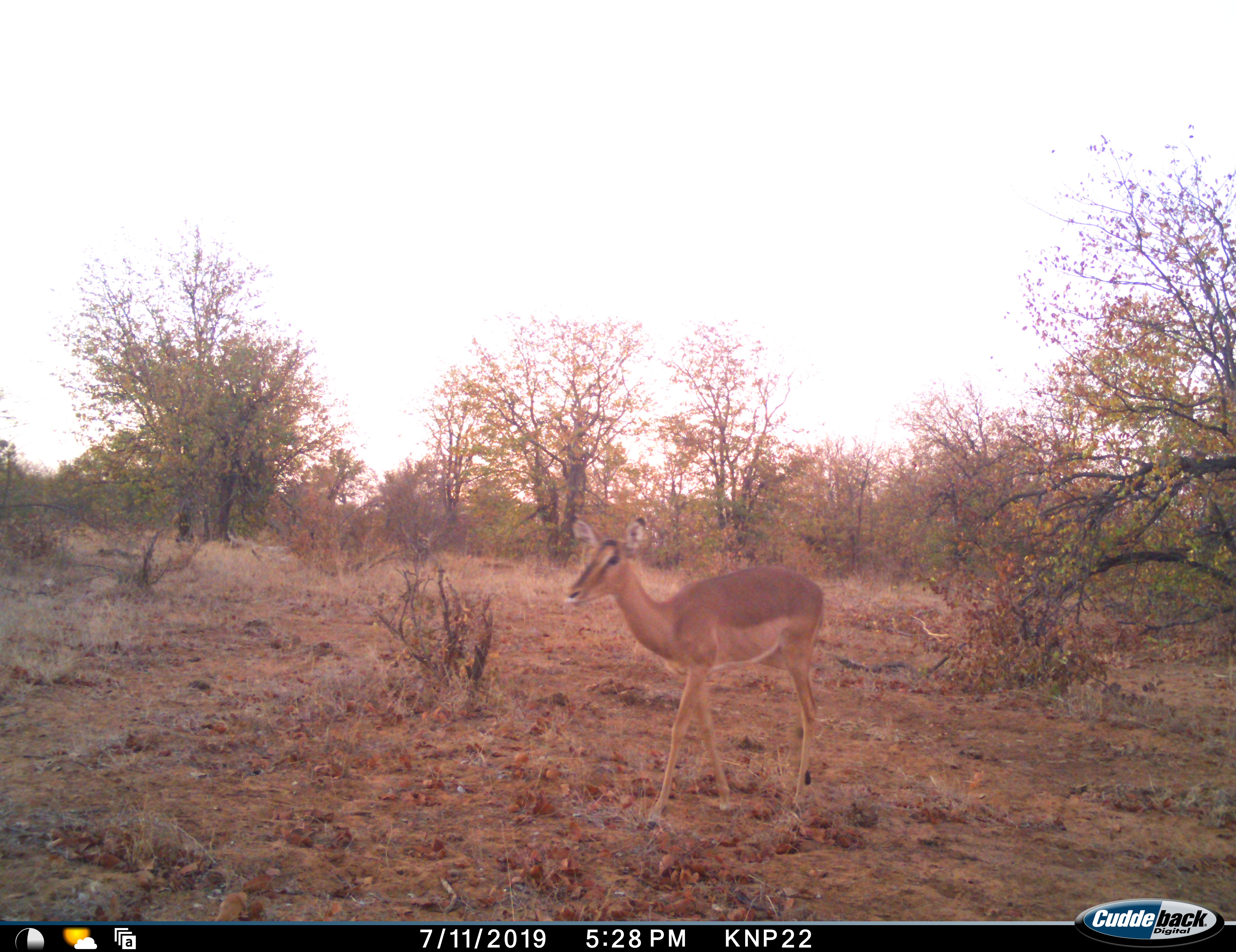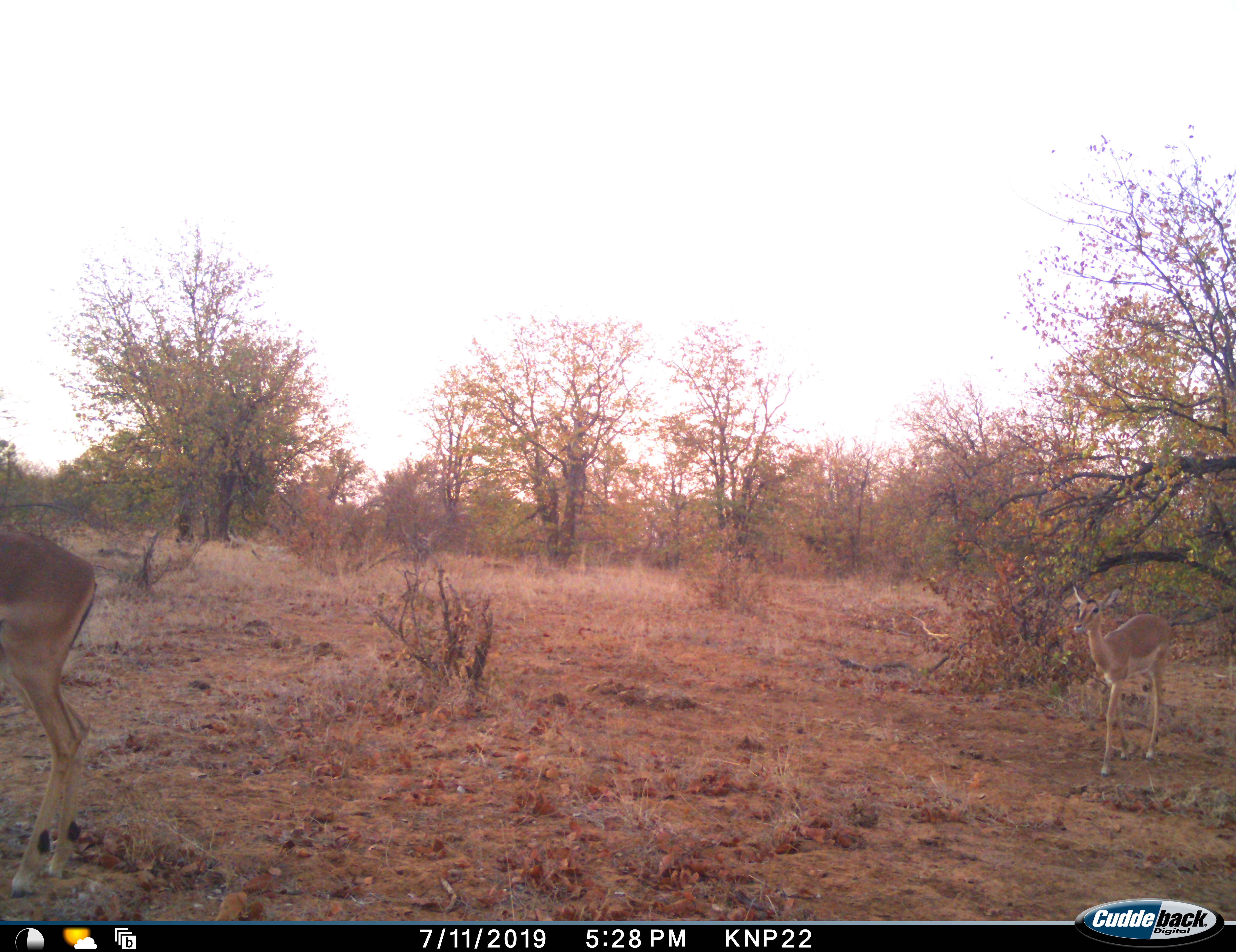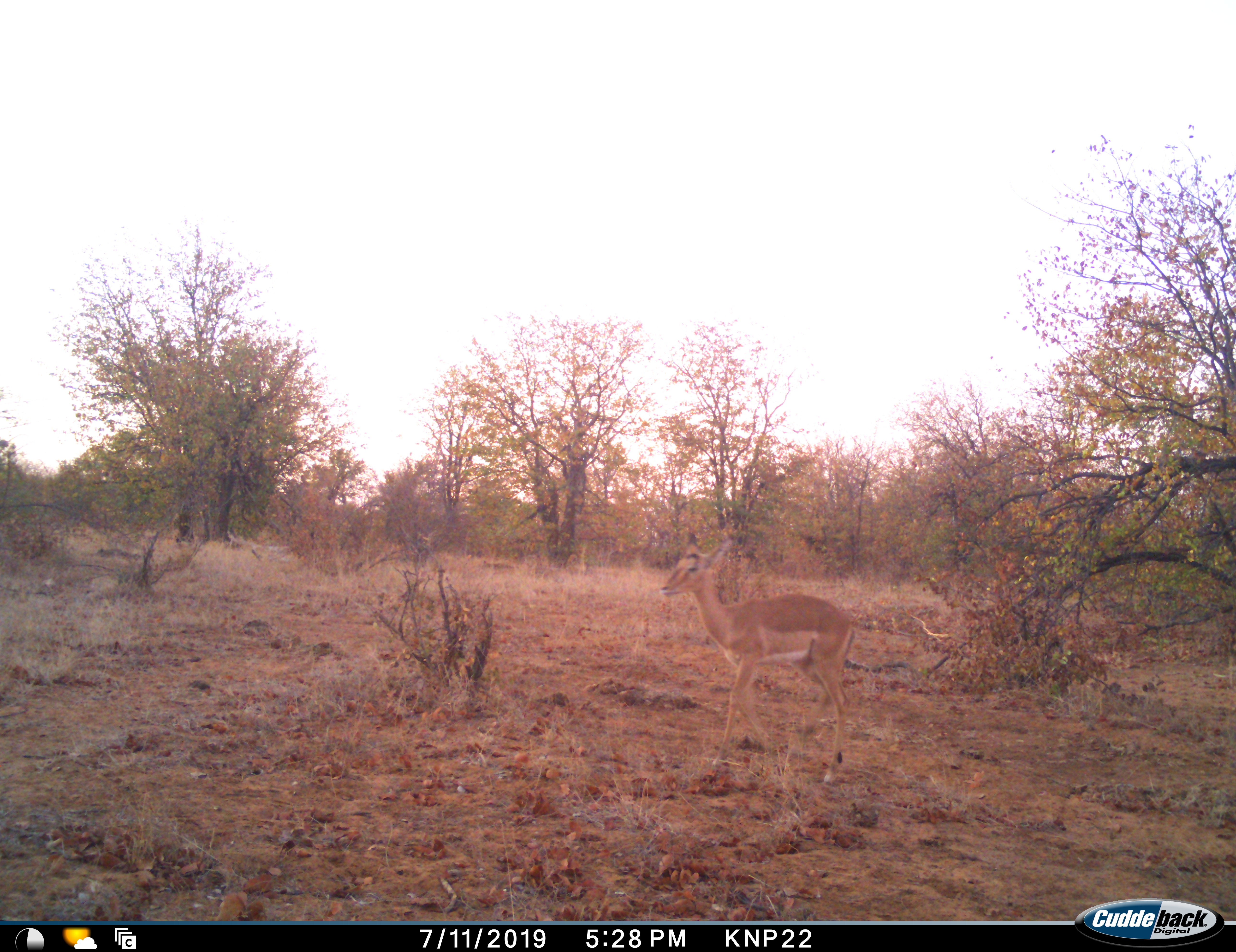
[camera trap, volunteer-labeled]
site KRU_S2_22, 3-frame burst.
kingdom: Animalia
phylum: Chordata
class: Mammalia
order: Artiodactyla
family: Bovidae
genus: Aepyceros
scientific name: Aepyceros melampus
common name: impala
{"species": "impala (Aepyceros melampus)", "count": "2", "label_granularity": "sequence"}